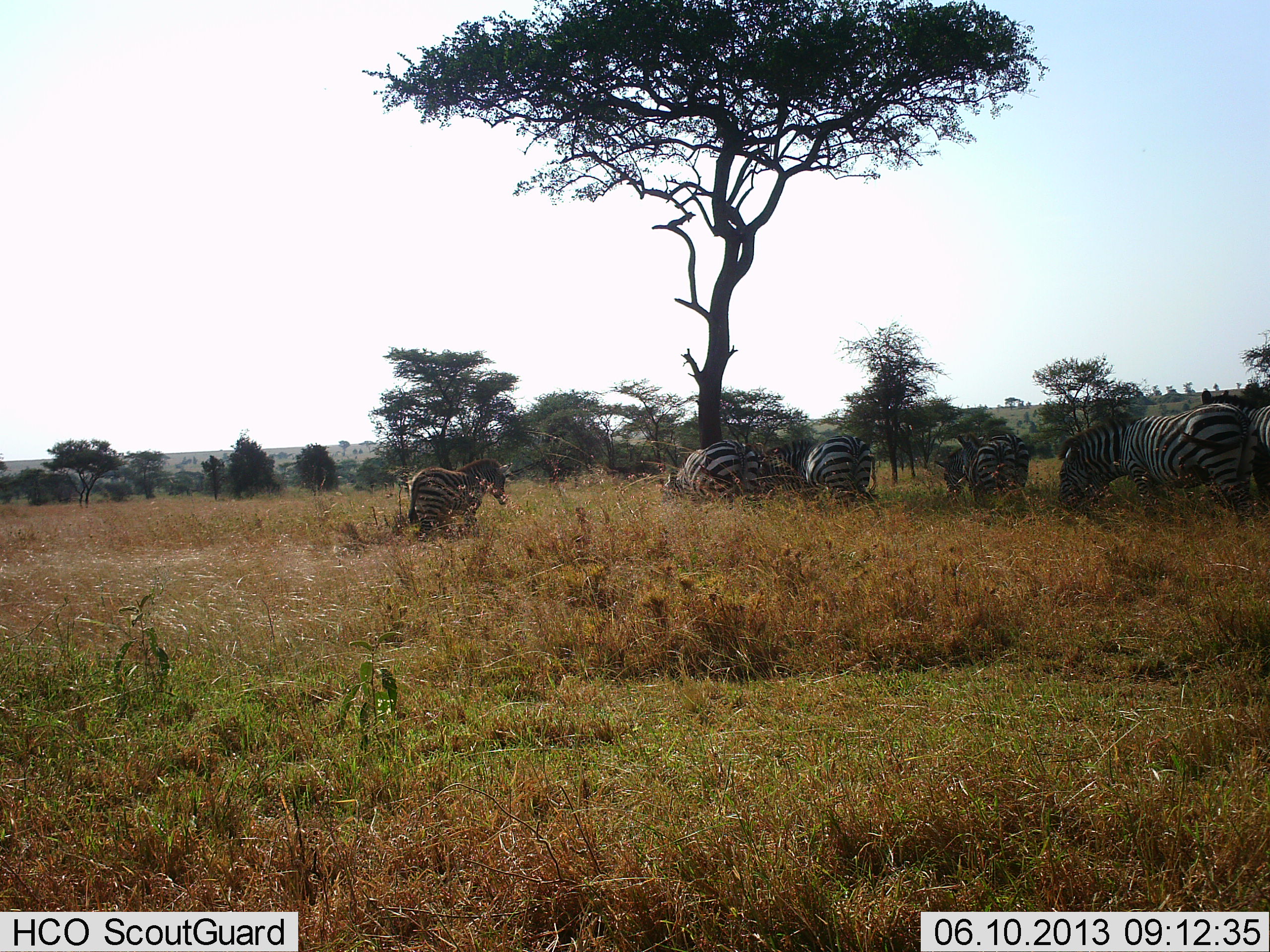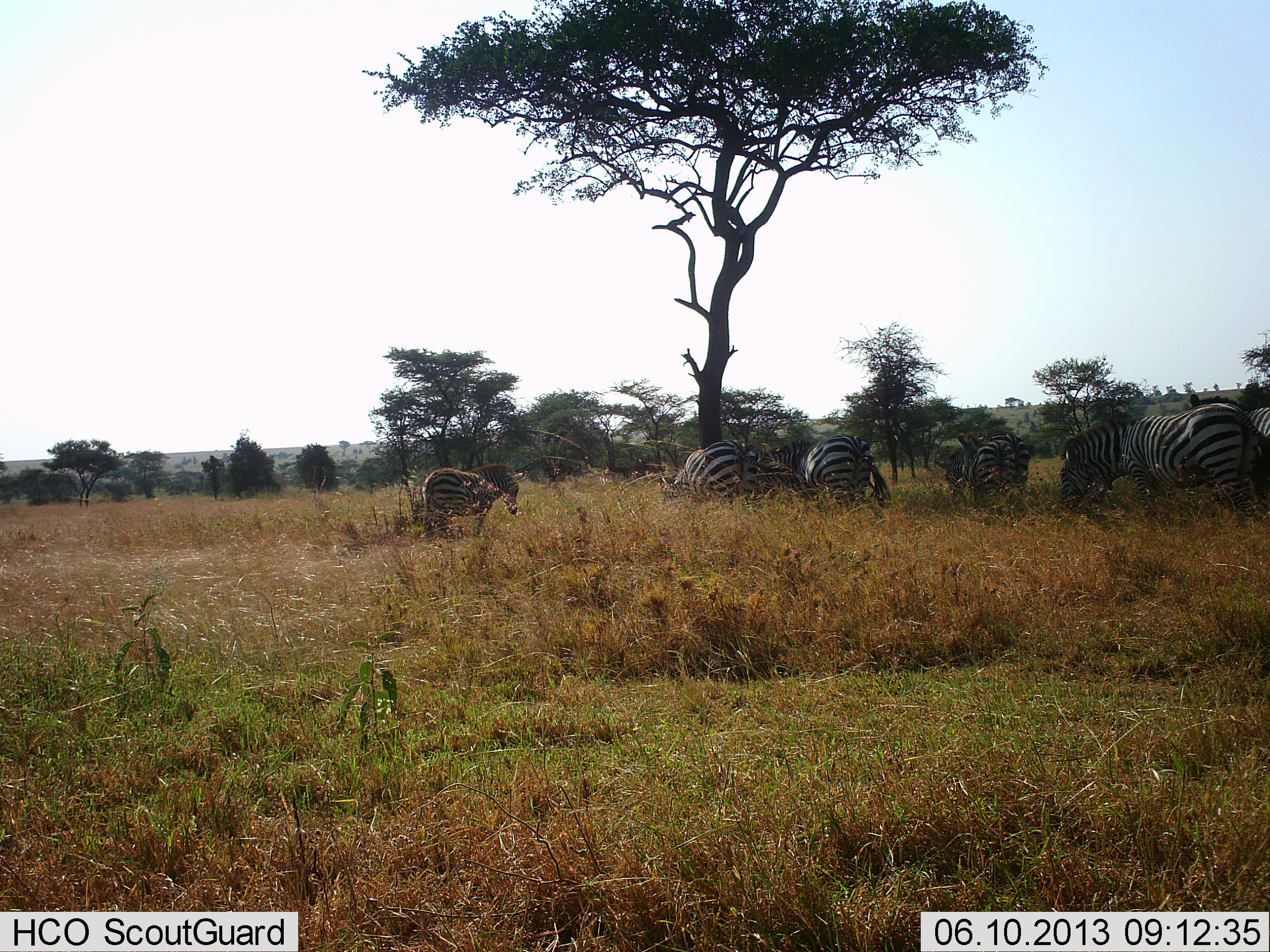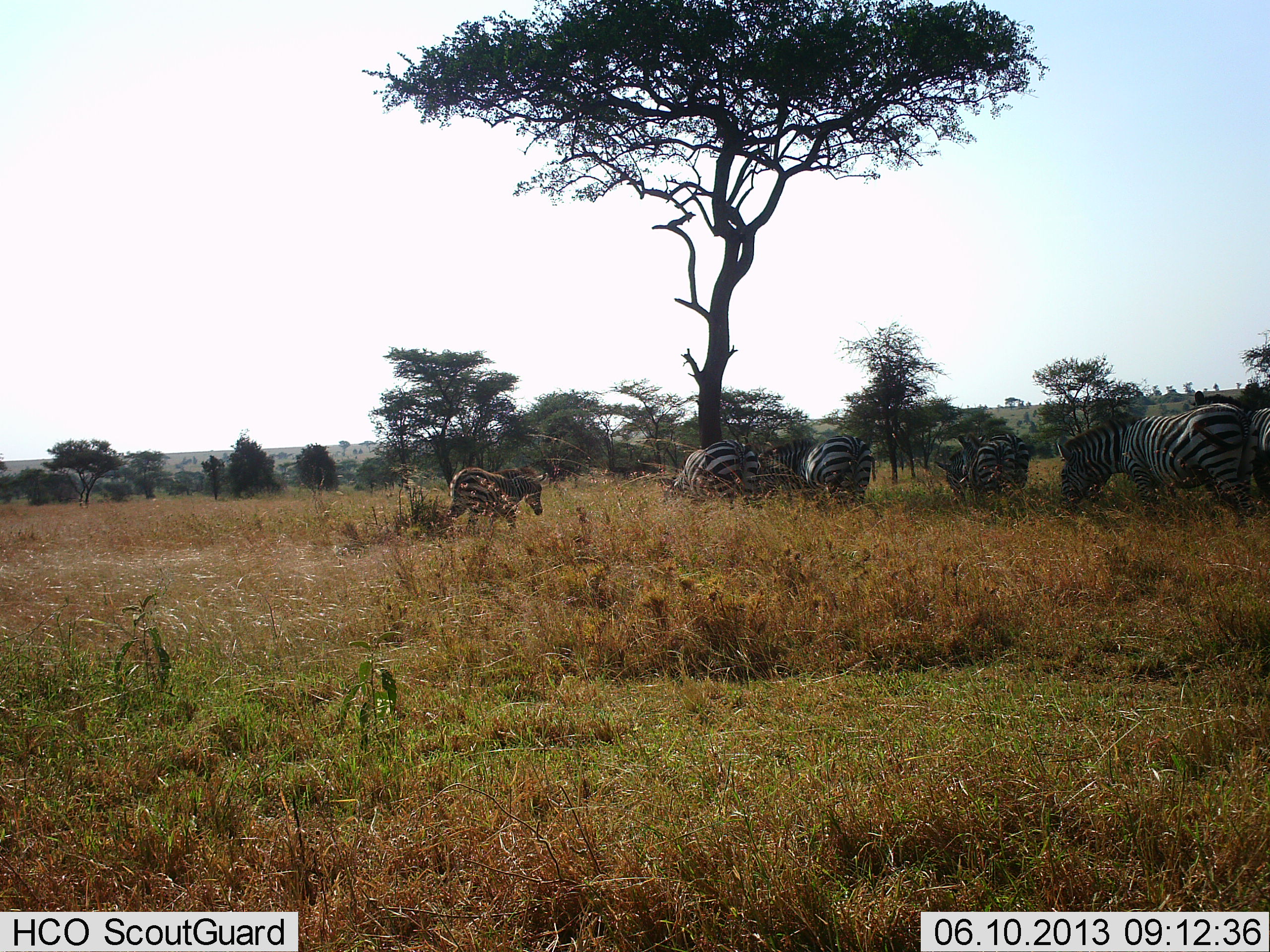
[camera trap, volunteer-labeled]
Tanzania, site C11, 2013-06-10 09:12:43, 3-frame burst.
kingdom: Animalia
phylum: Chordata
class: Mammalia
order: Perissodactyla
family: Equidae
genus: Equus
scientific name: Equus quagga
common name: plains zebra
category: zebra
Zebra (plains zebra) (Equus quagga), count 6. Behavior (volunteer vote fractions): standing 50%, resting 10%, moving 40%, interacting 0%. Young present (vote fraction): 50%. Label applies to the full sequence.